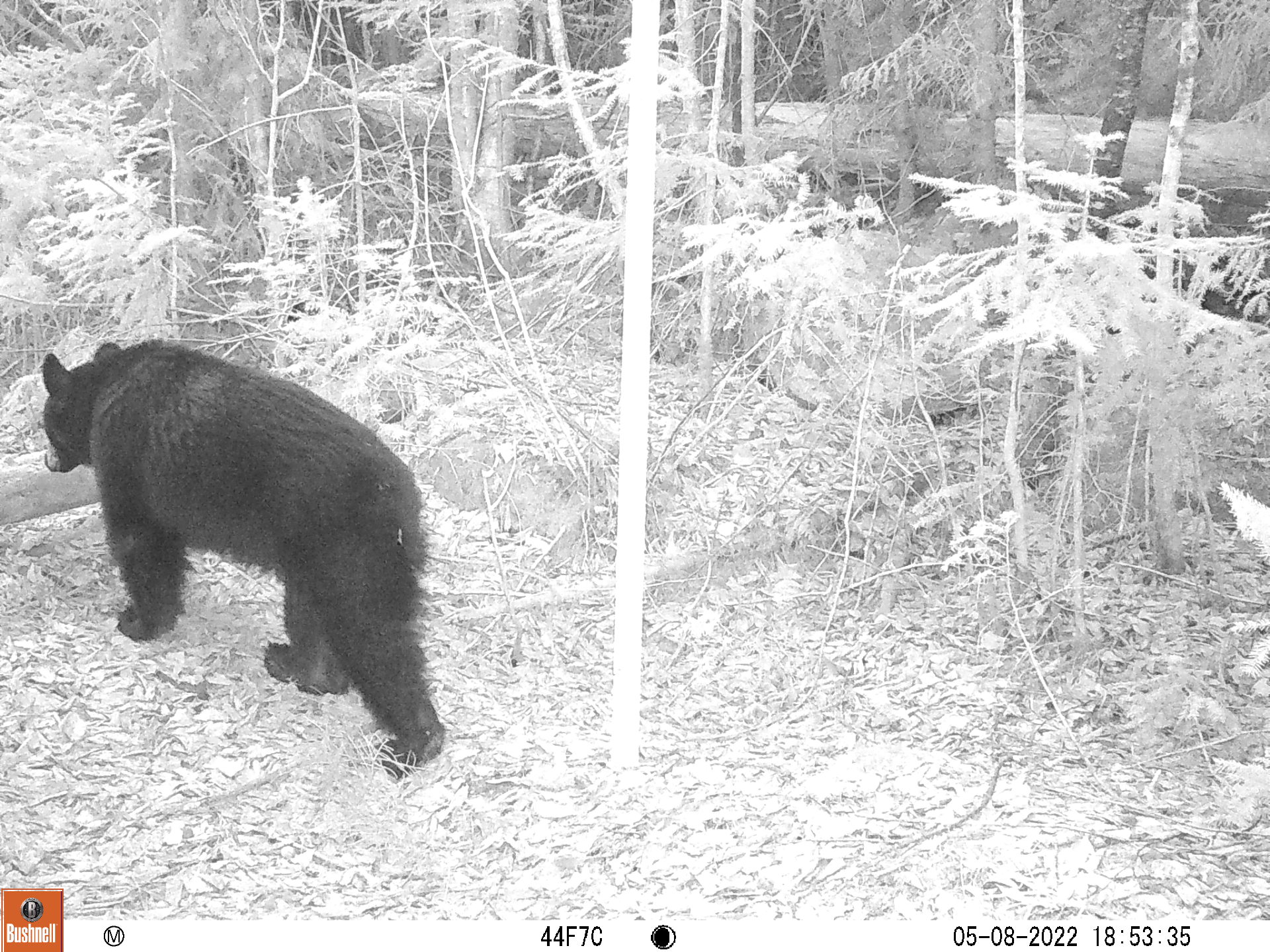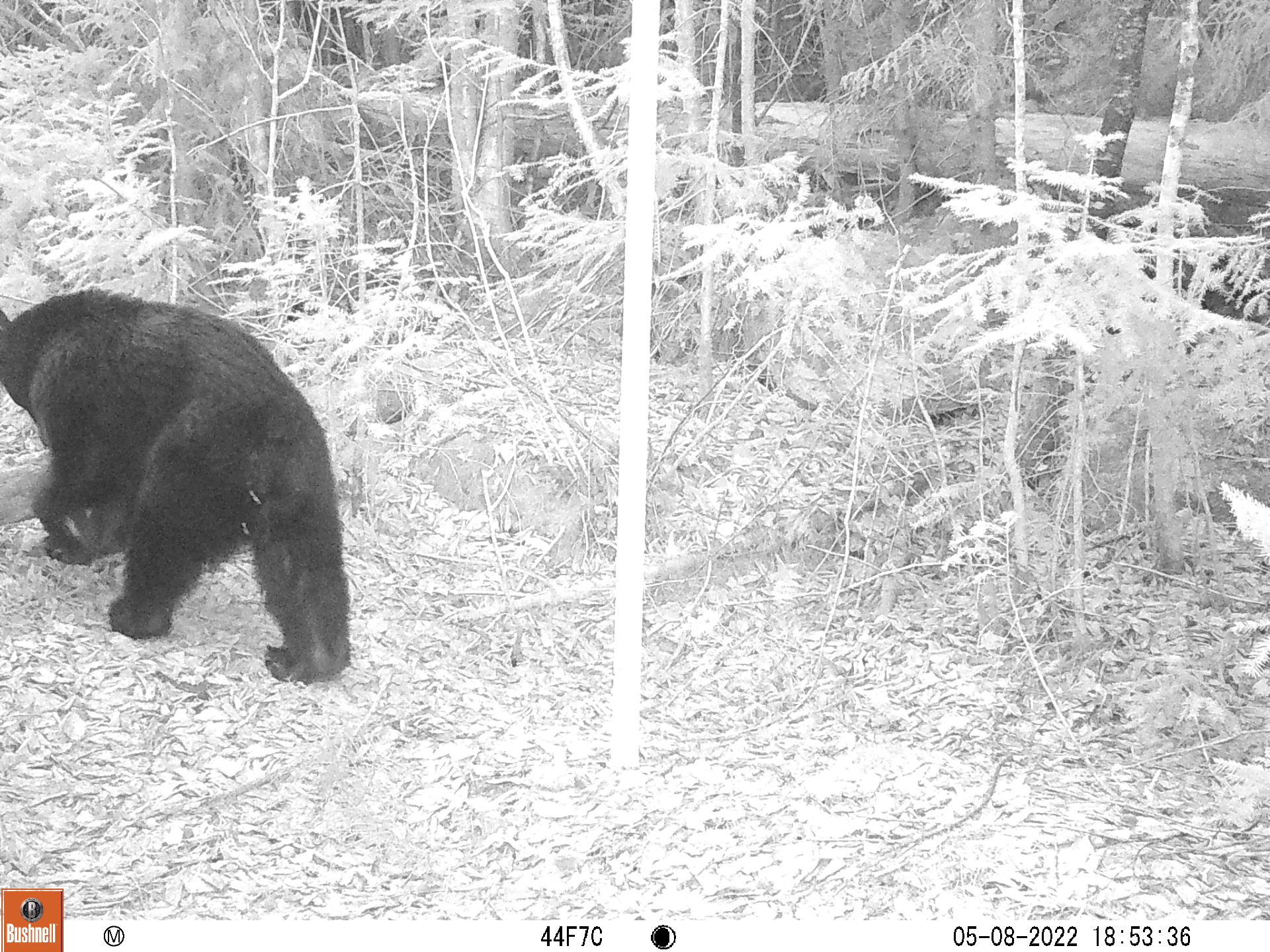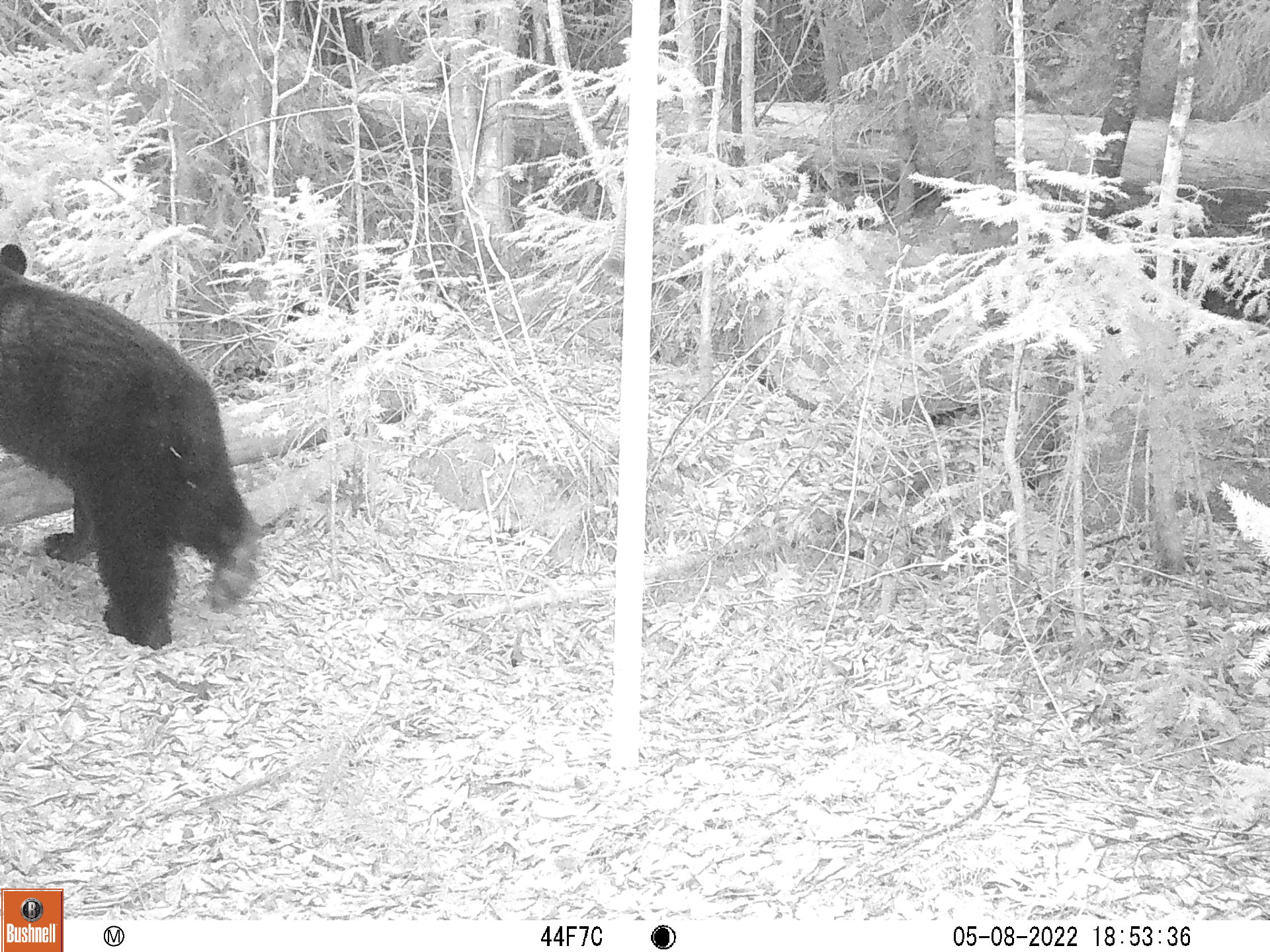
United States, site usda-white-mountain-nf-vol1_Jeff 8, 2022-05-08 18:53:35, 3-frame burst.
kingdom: Animalia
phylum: Chordata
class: Mammalia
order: Carnivora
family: Ursidae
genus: Ursus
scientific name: Ursus americanus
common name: black bear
Black bear (Ursus americanus).